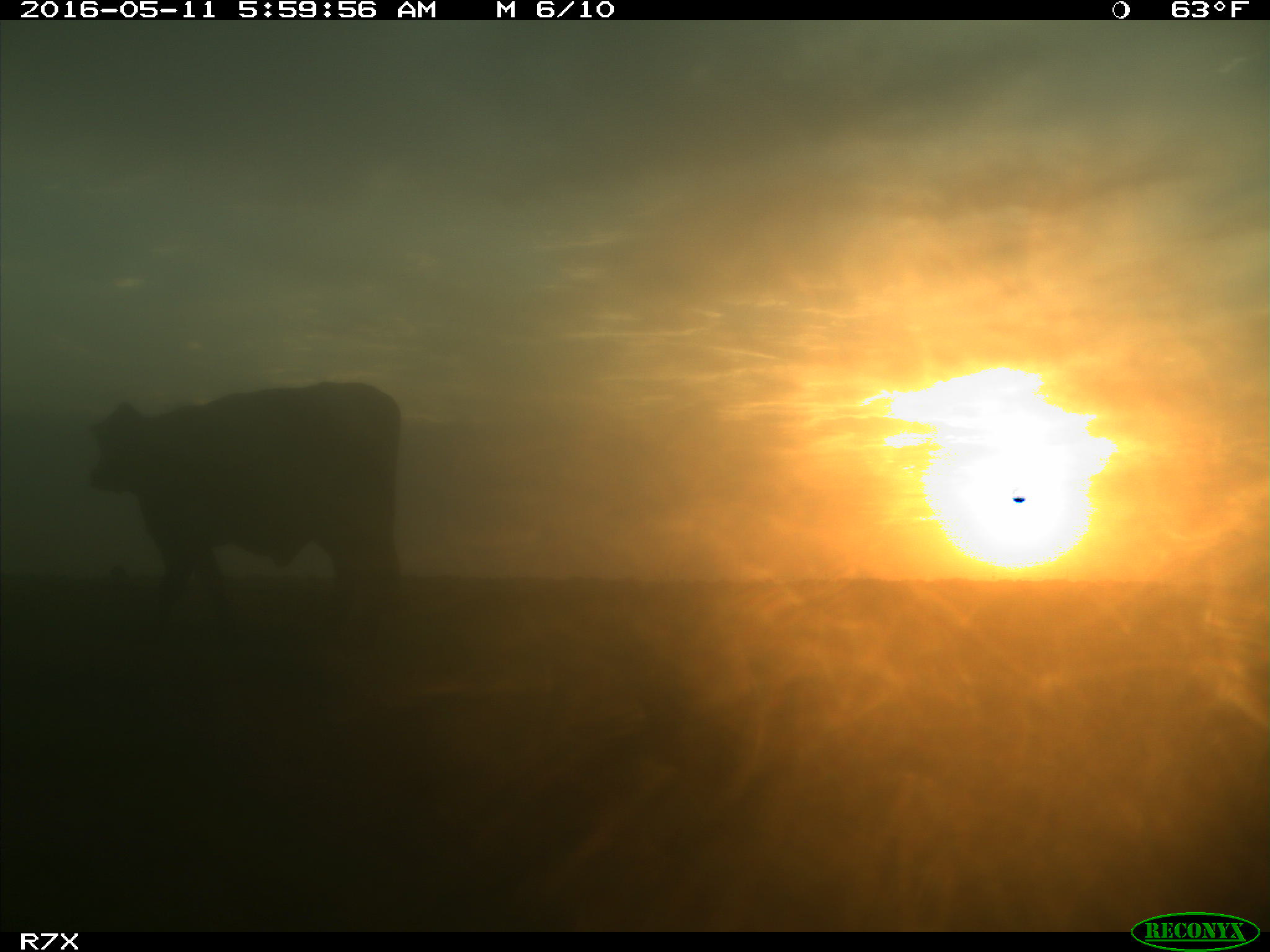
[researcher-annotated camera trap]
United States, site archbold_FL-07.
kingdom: Animalia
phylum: Chordata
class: Mammalia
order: Artiodactyla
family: Bovidae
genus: Bos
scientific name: Bos taurus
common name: domestic cow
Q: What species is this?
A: Bos taurus (domestic cow).